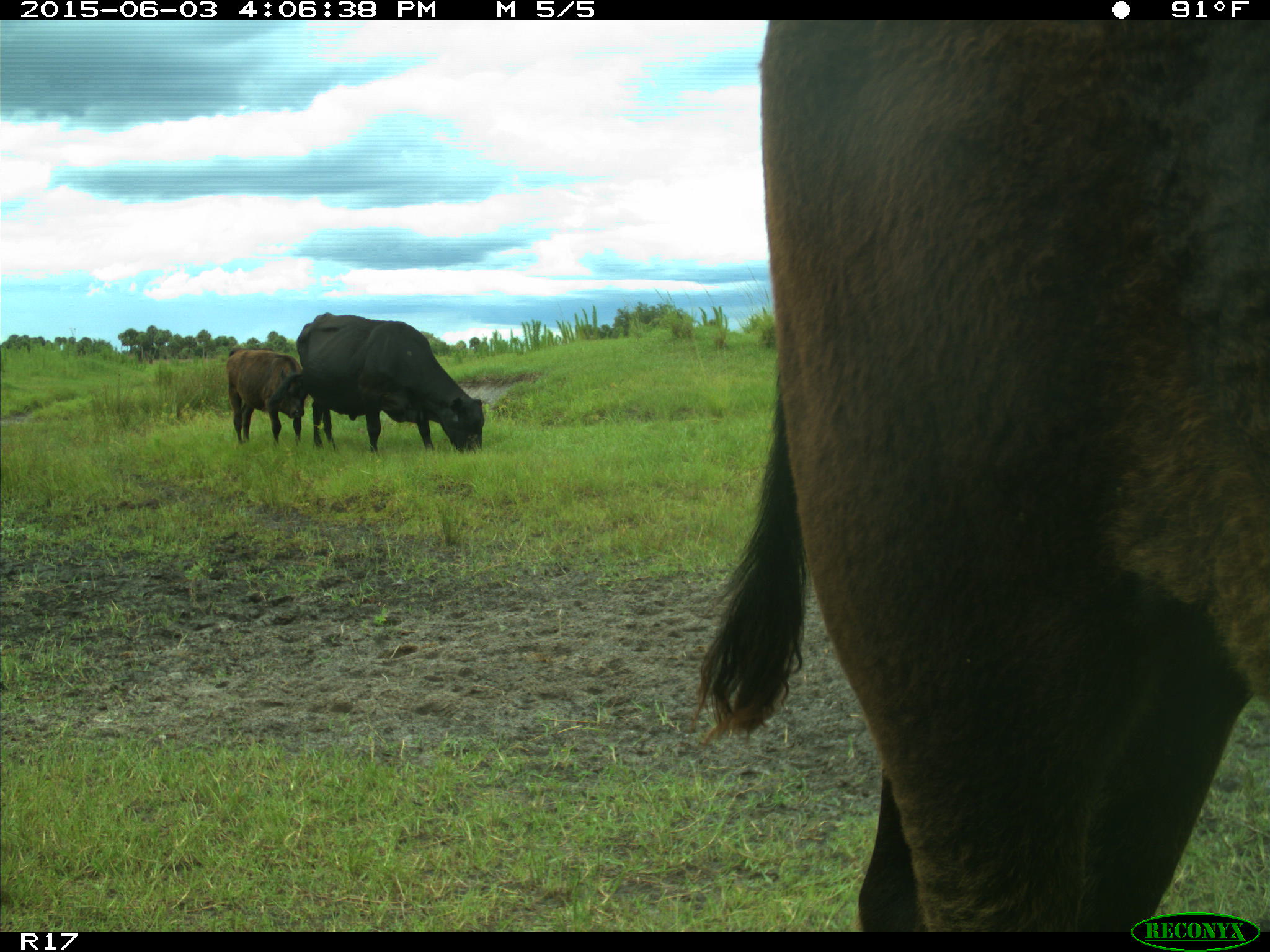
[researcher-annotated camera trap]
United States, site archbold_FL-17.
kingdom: Animalia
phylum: Chordata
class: Mammalia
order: Artiodactyla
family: Bovidae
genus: Bos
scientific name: Bos taurus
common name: domestic cow